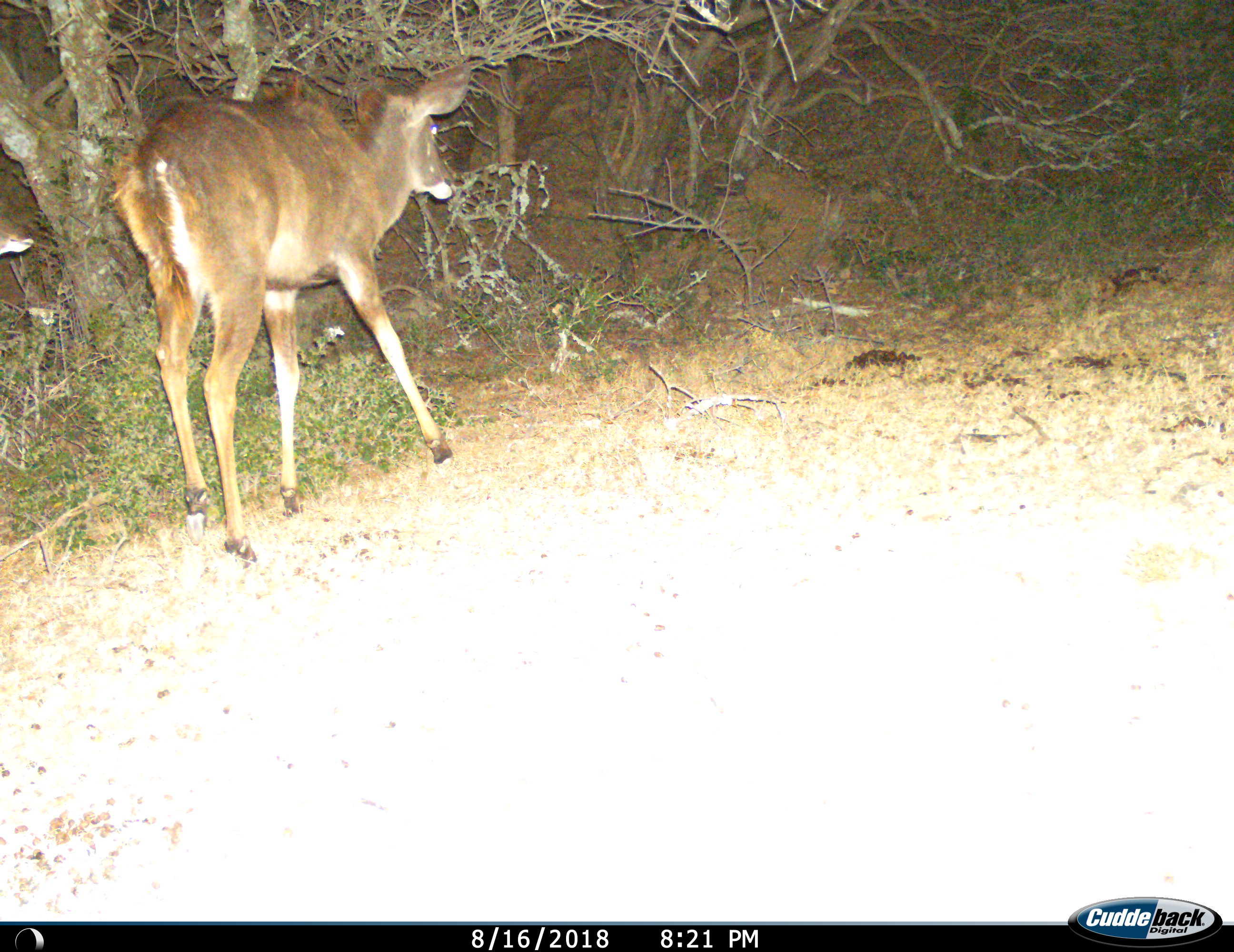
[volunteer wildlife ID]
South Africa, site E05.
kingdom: Animalia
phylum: Chordata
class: Mammalia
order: Artiodactyla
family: Bovidae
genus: Tragelaphus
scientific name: Tragelaphus strepsiceros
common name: greater kudu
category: kudu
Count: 1.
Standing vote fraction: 33%.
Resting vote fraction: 0%.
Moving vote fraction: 100%.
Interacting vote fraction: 0%.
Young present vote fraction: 33%.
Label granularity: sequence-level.